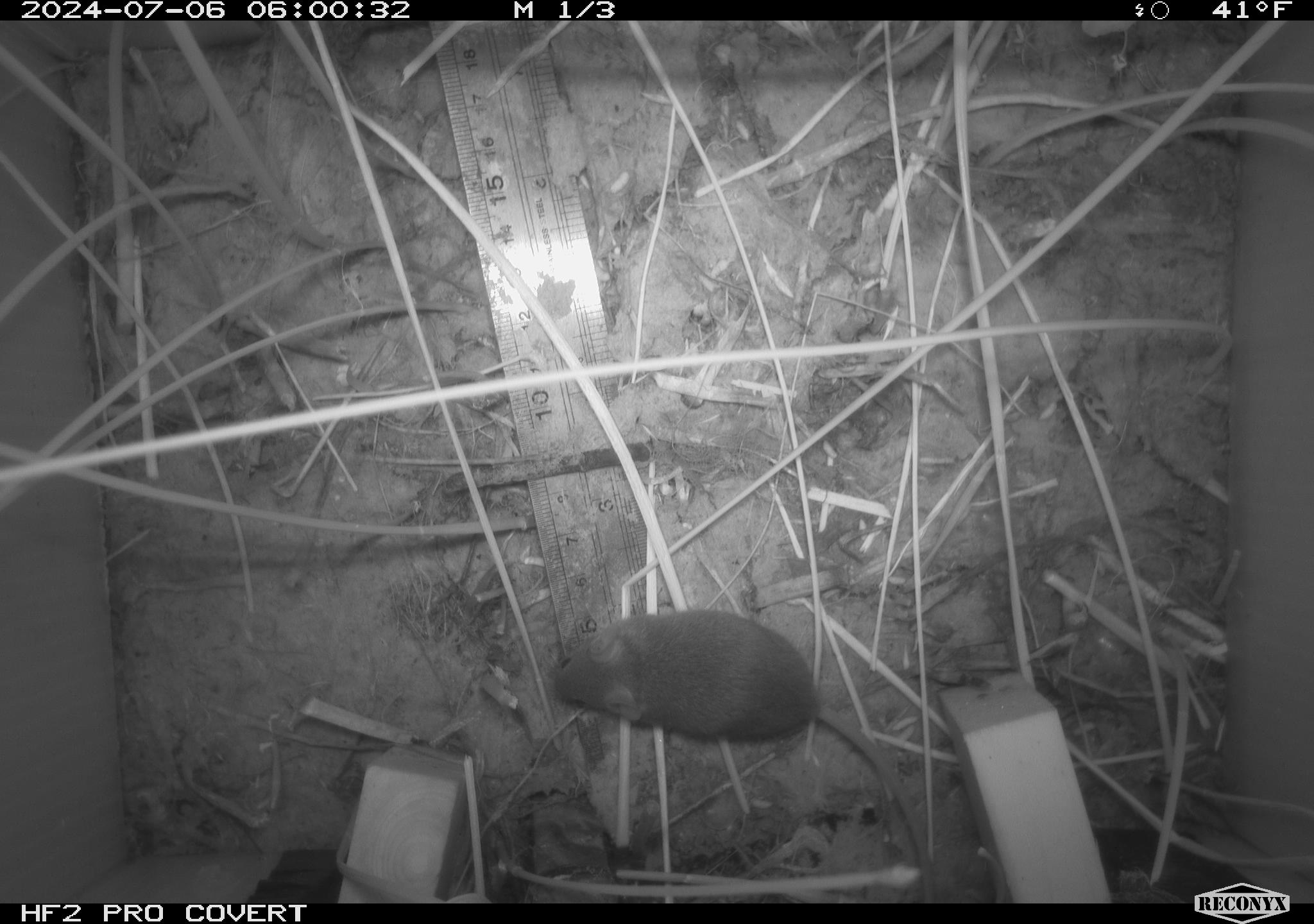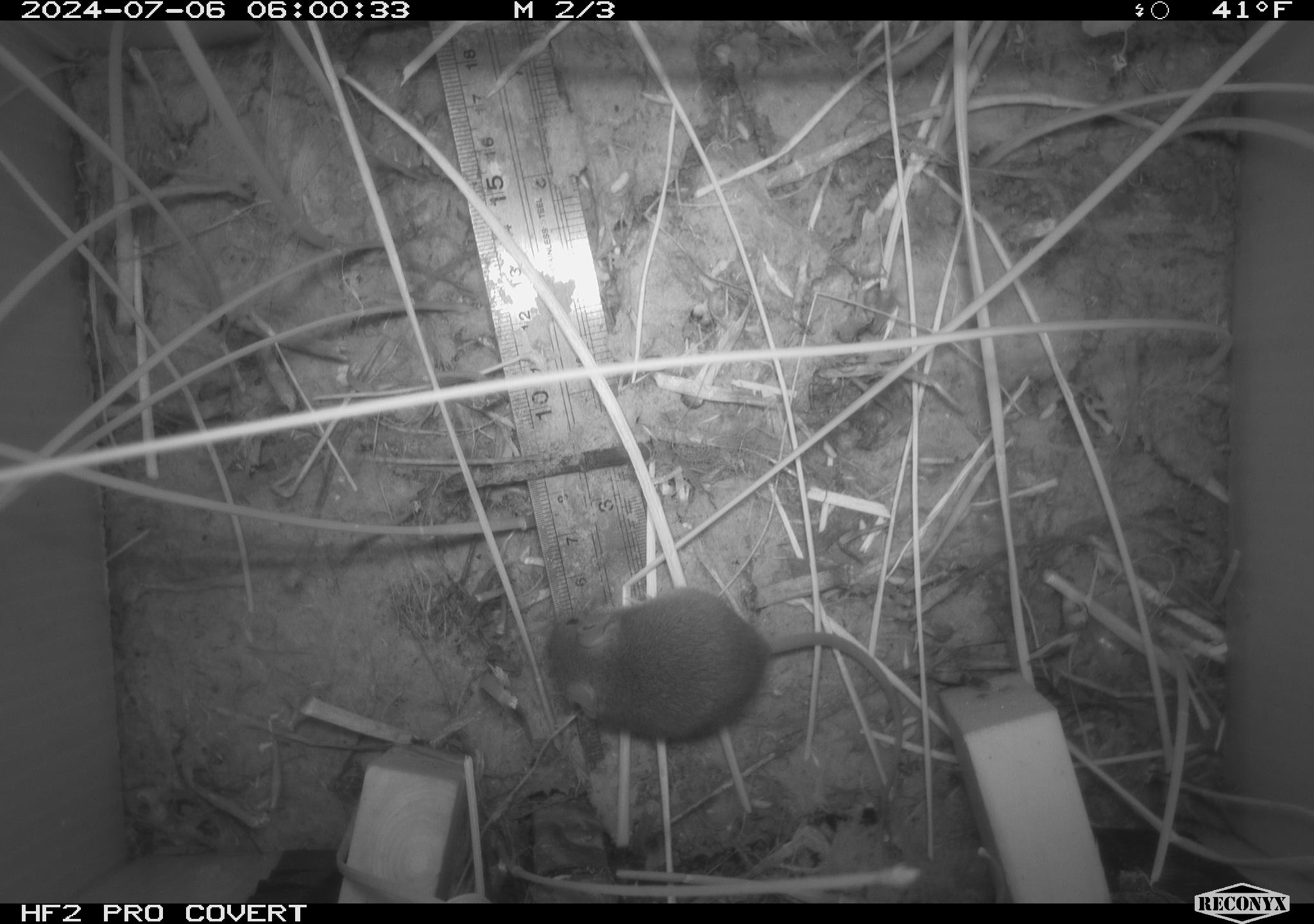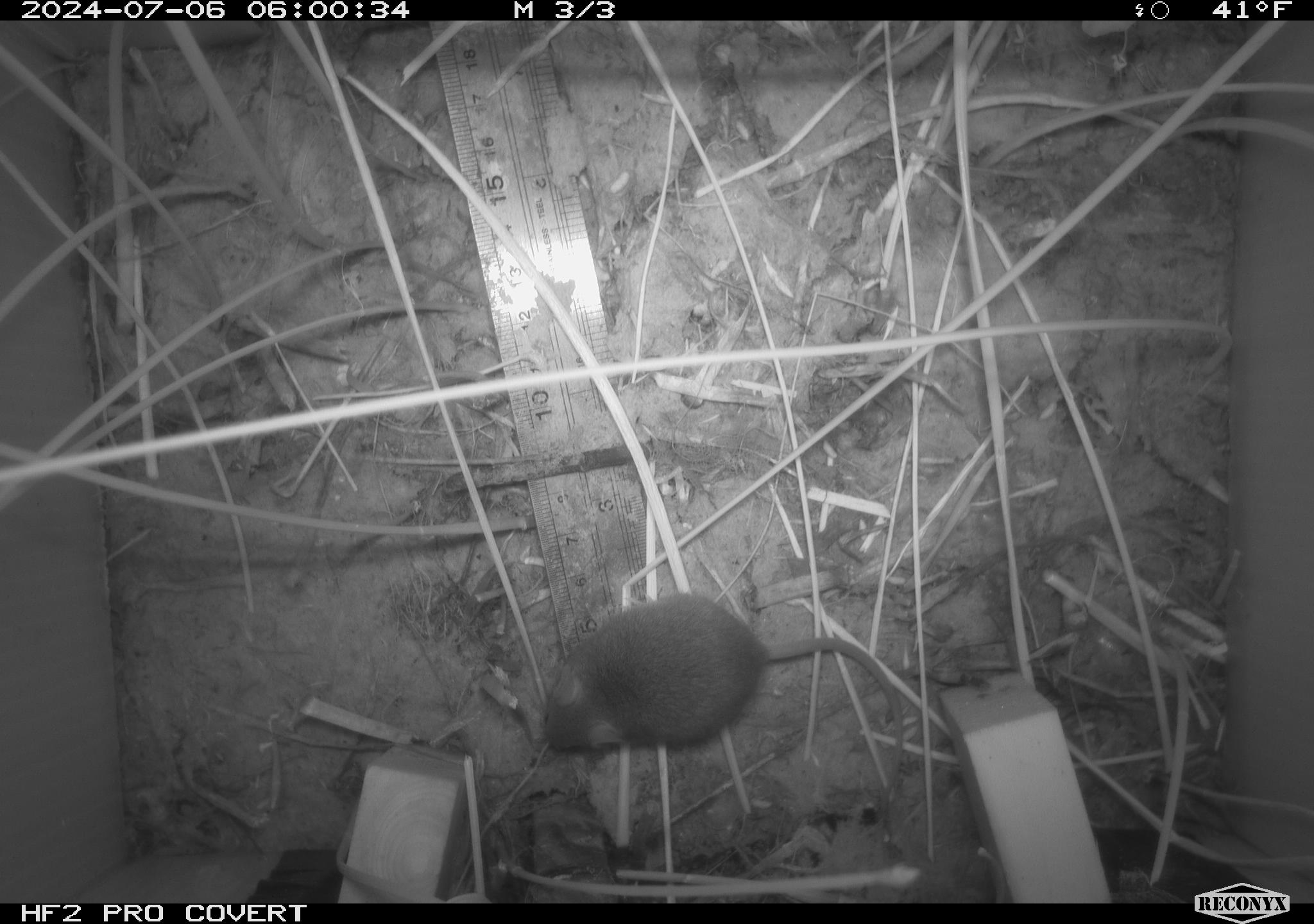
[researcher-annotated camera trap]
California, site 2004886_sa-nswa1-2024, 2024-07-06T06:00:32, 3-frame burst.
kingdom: Animalia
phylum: Chordata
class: Mammalia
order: Rodentia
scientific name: Rodentia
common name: rodent